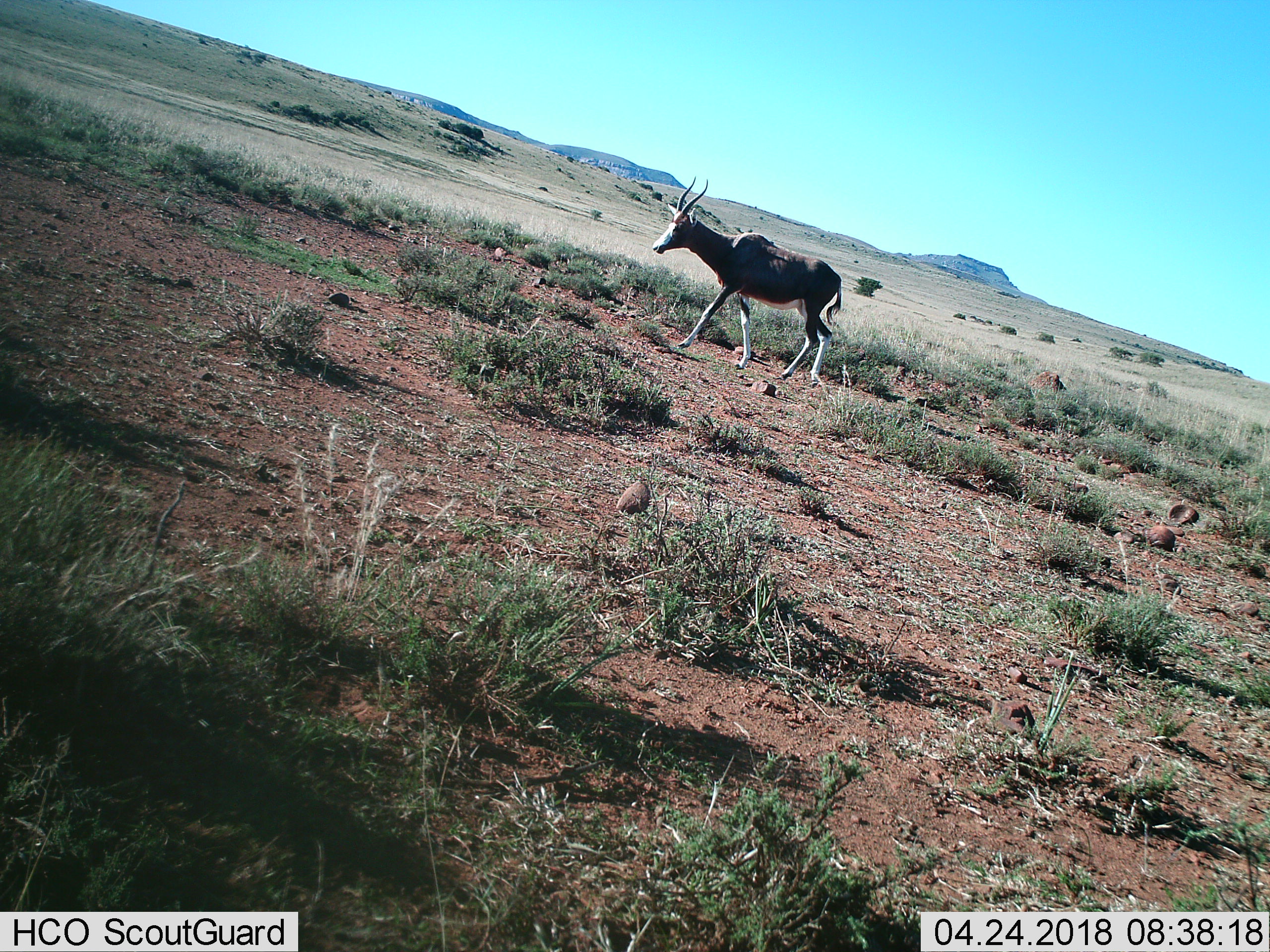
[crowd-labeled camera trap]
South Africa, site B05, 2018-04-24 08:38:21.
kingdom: Animalia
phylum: Chordata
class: Mammalia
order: Artiodactyla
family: Bovidae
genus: Damaliscus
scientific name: Damaliscus pygargus phillipsi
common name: blesbok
Blesbok (Damaliscus pygargus phillipsi), count 1. Behavior (volunteer vote fractions): standing 0%, resting 0%, moving 100%, interacting 0%. Young present (vote fraction): 0%. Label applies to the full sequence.